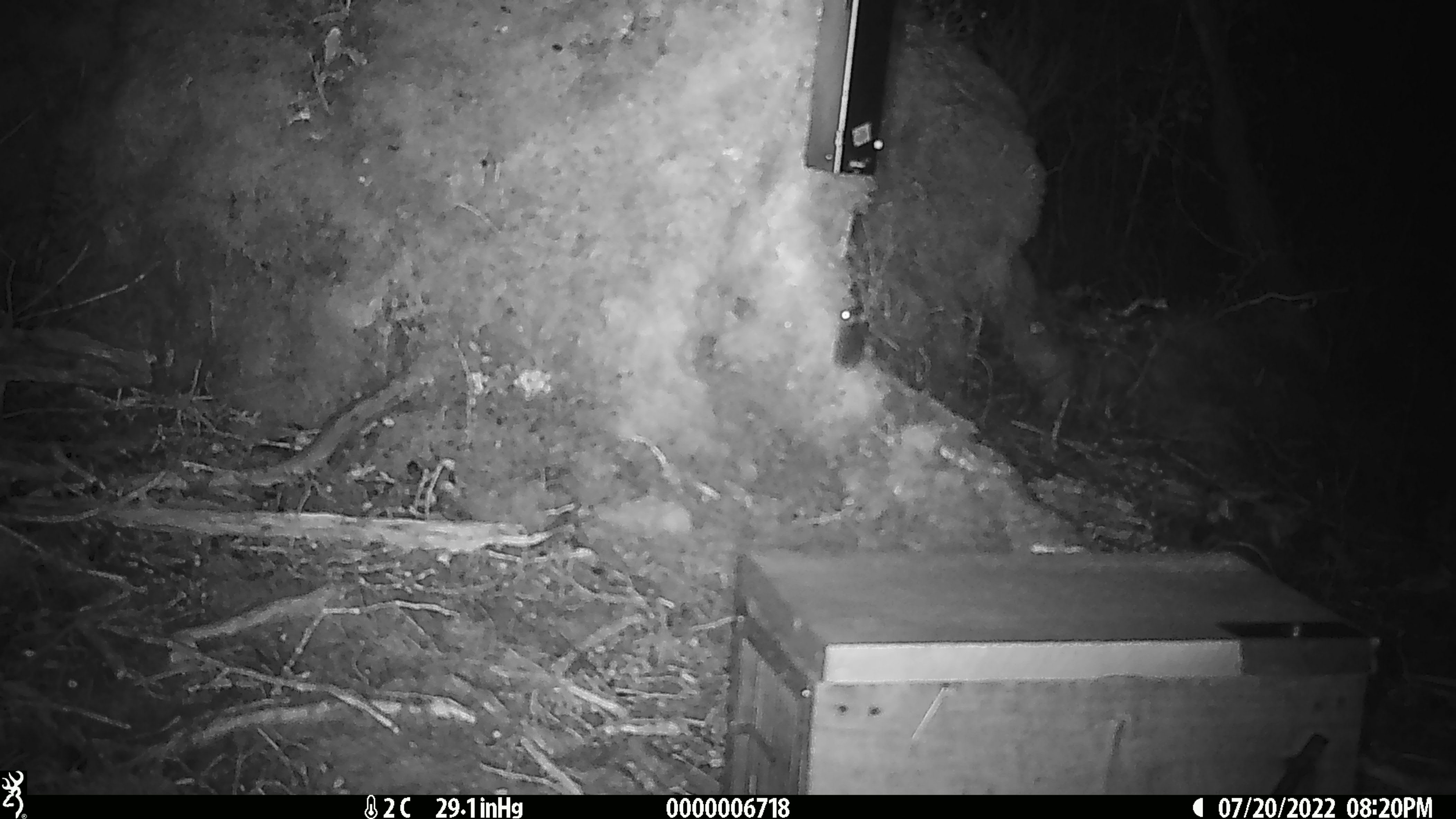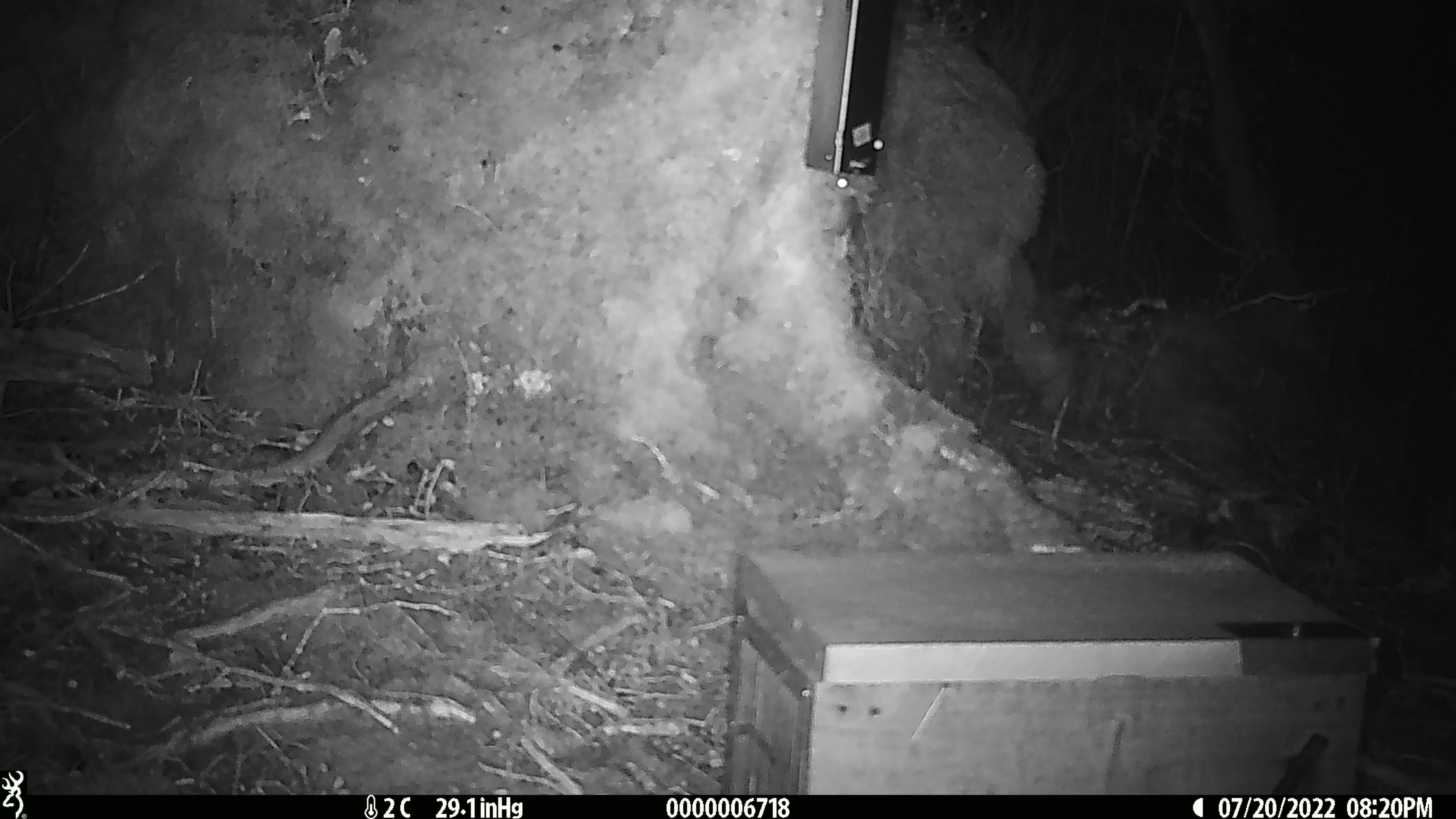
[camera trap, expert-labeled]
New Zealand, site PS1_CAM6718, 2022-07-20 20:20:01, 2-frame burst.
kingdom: Animalia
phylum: Chordata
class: Mammalia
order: Rodentia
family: Muridae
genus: Mus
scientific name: Mus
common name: mouse